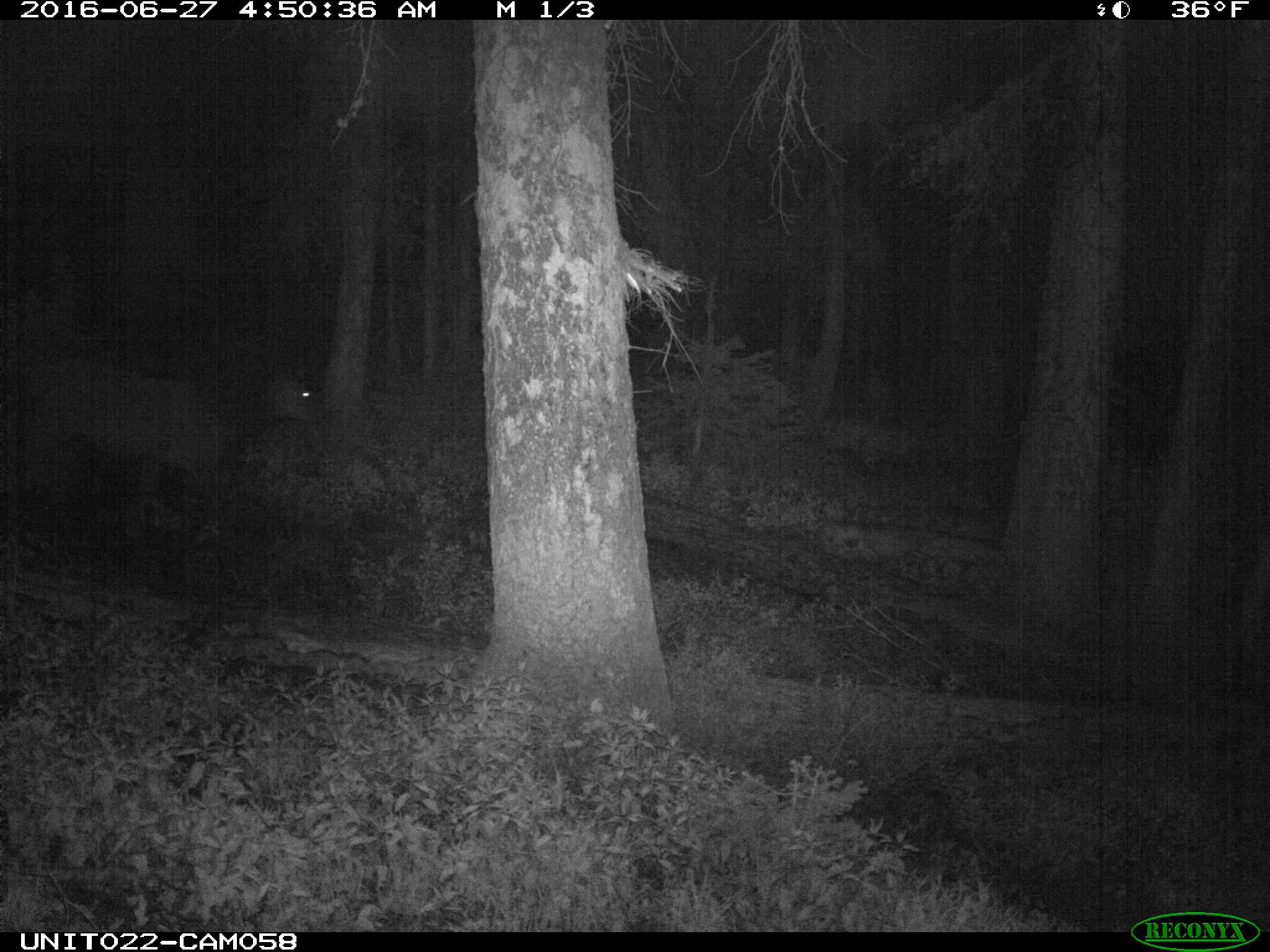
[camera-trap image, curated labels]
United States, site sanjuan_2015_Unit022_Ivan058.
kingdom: Animalia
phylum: Chordata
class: Mammalia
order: Artiodactyla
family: Cervidae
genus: Cervus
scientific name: Cervus elaphus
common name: red deer